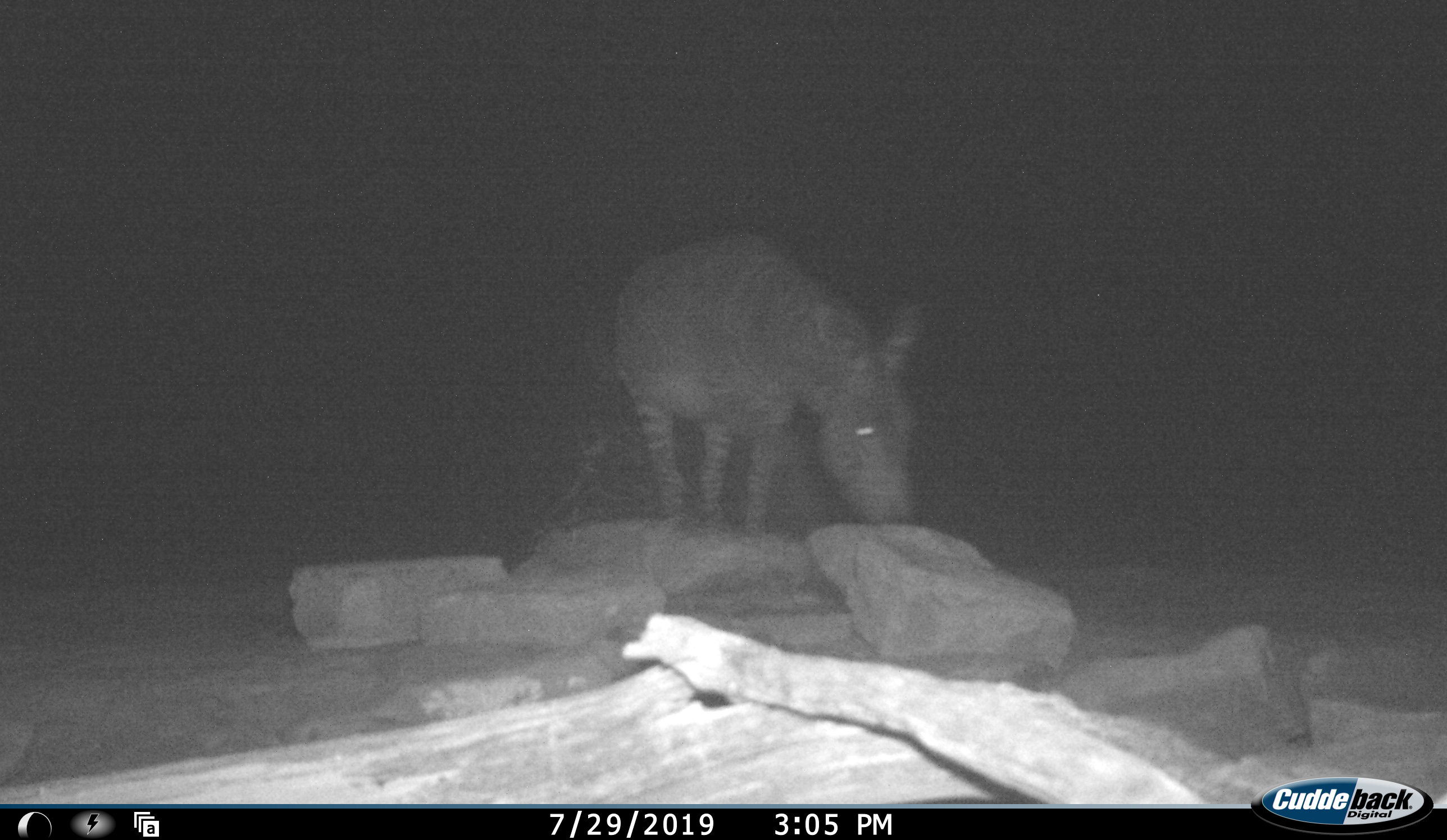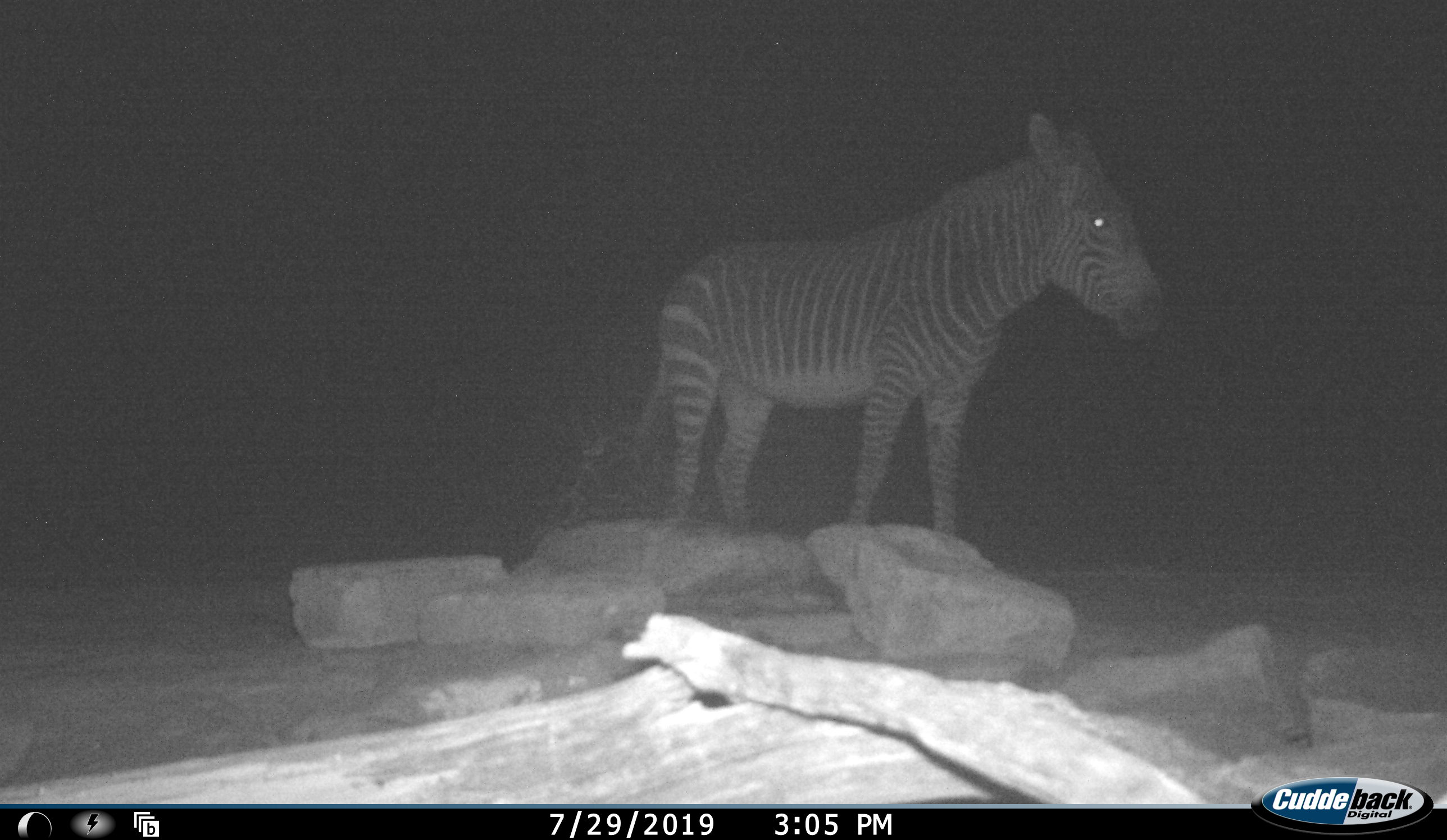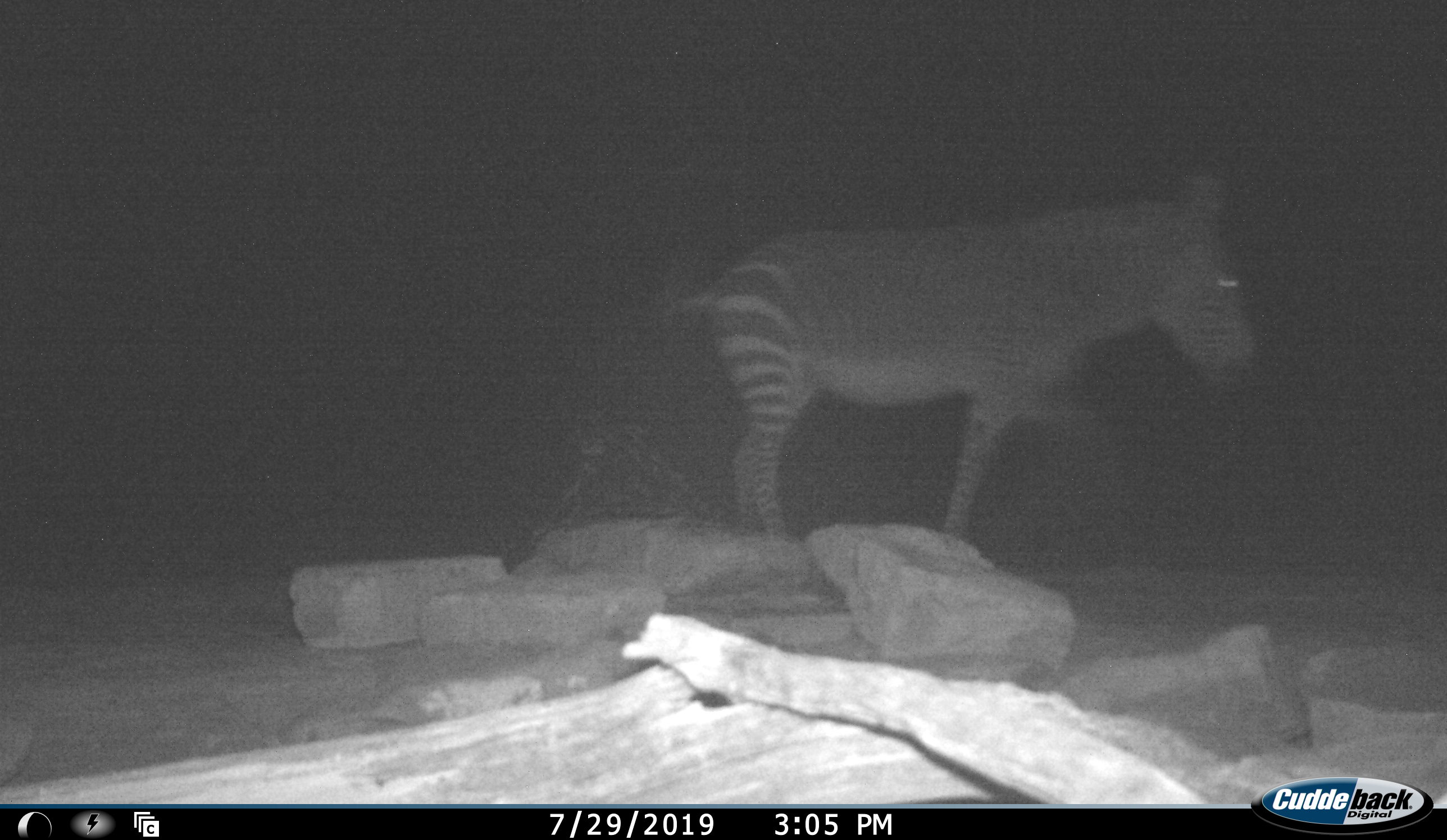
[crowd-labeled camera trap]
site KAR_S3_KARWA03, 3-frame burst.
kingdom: Animalia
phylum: Chordata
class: Mammalia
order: Perissodactyla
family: Equidae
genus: Equus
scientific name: Equus zebra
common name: mountain zebra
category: zebramountain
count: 1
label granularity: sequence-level